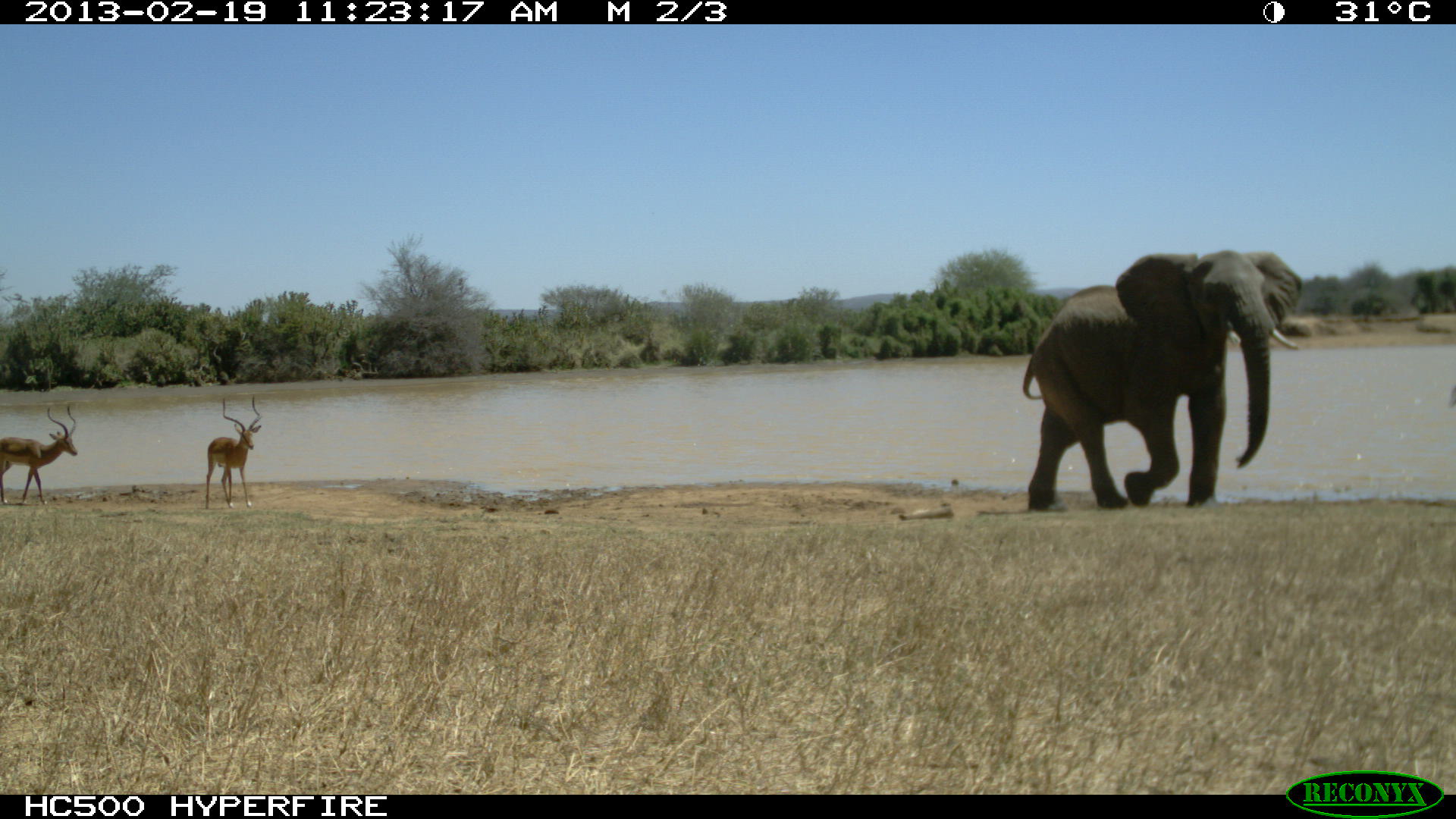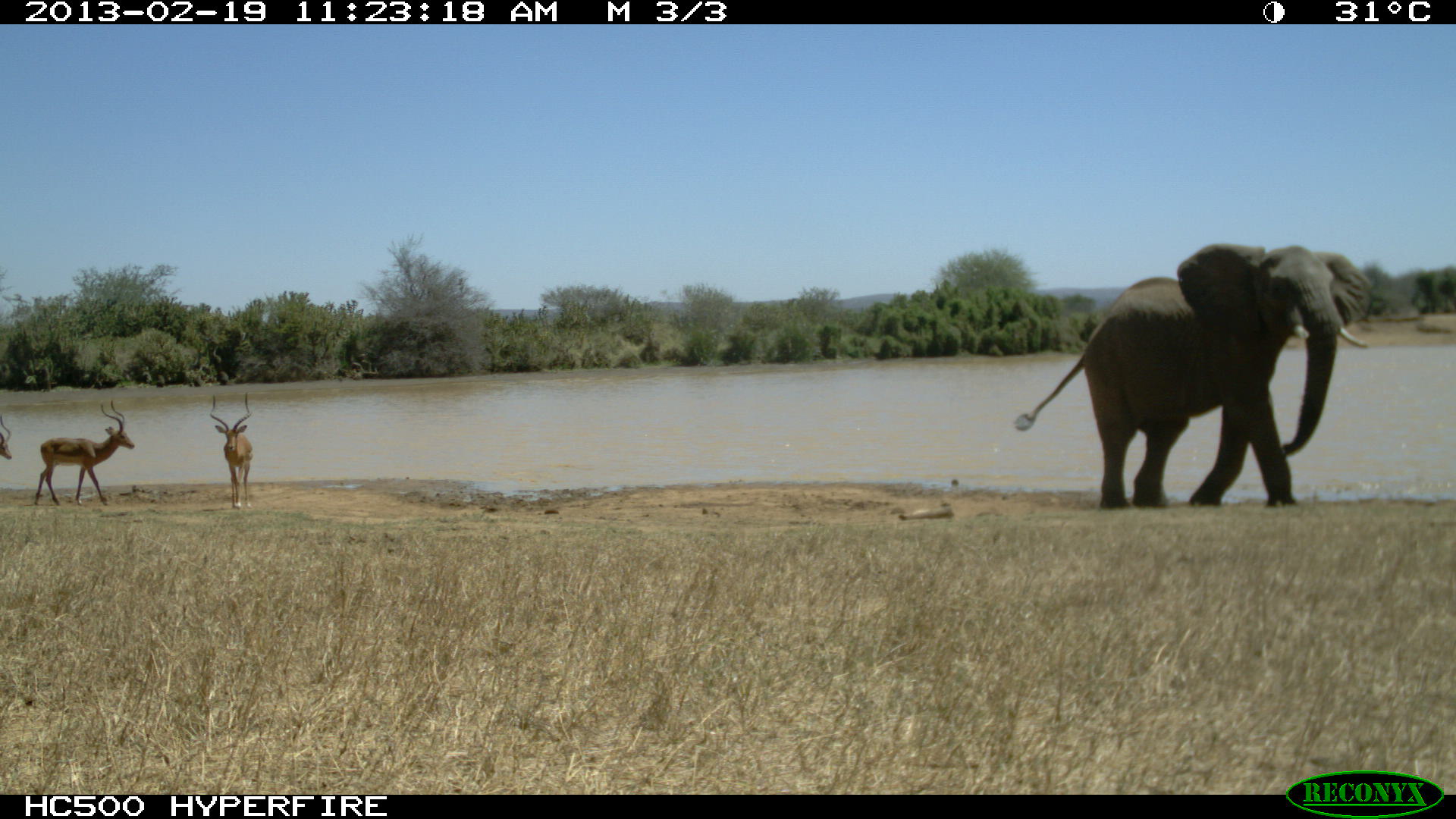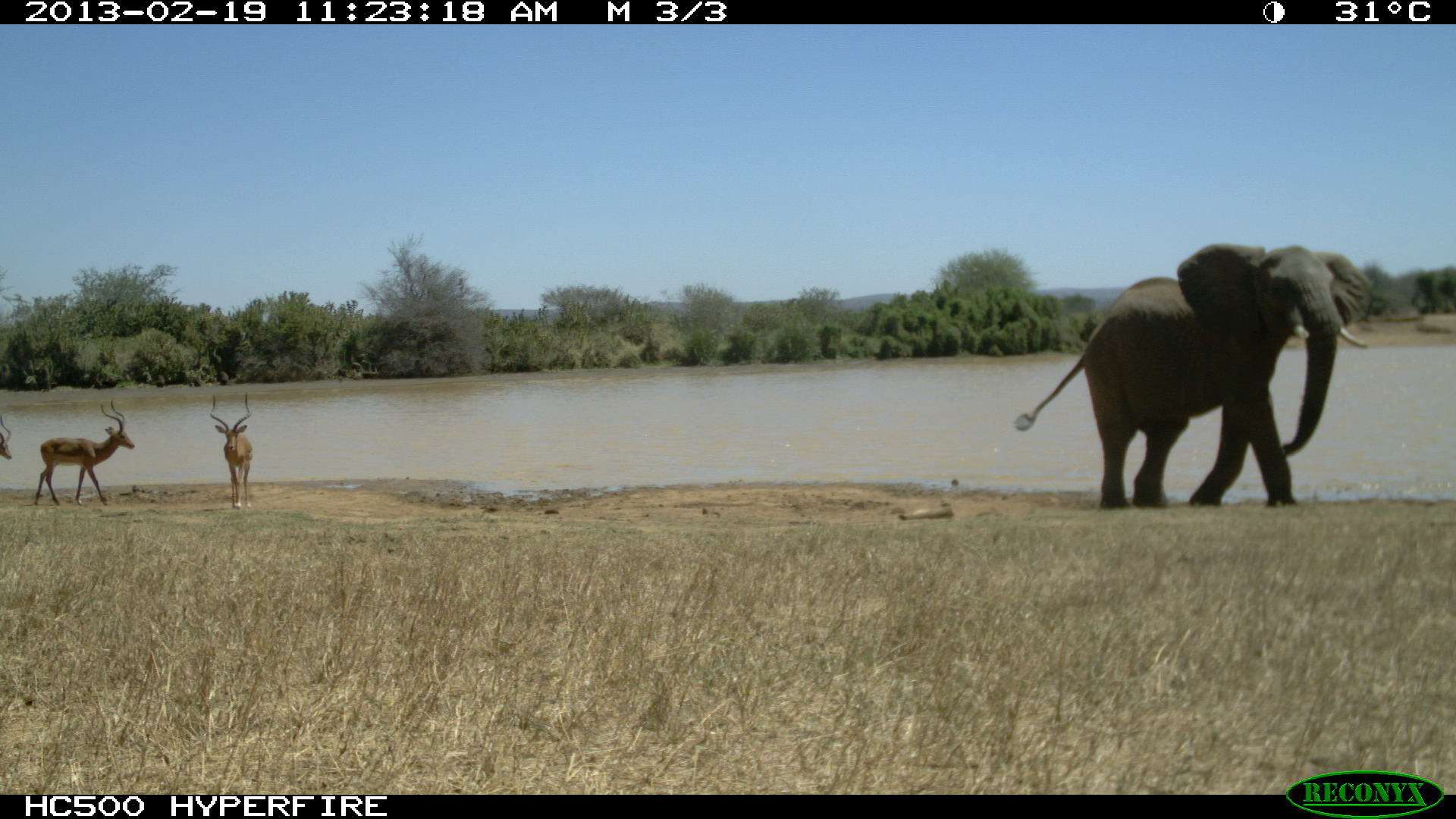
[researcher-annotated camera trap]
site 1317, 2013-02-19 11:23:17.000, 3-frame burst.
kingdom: Animalia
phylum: Chordata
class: Mammalia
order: Proboscidea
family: Elephantidae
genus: Loxodonta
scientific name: Loxodonta africana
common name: african bush elephant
Loxodonta africana (african bush elephant), count 2.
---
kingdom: Animalia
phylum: Chordata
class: Mammalia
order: Artiodactyla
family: Bovidae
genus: Aepyceros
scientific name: Aepyceros melampus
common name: impala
Aepyceros melampus (impala), count 3.